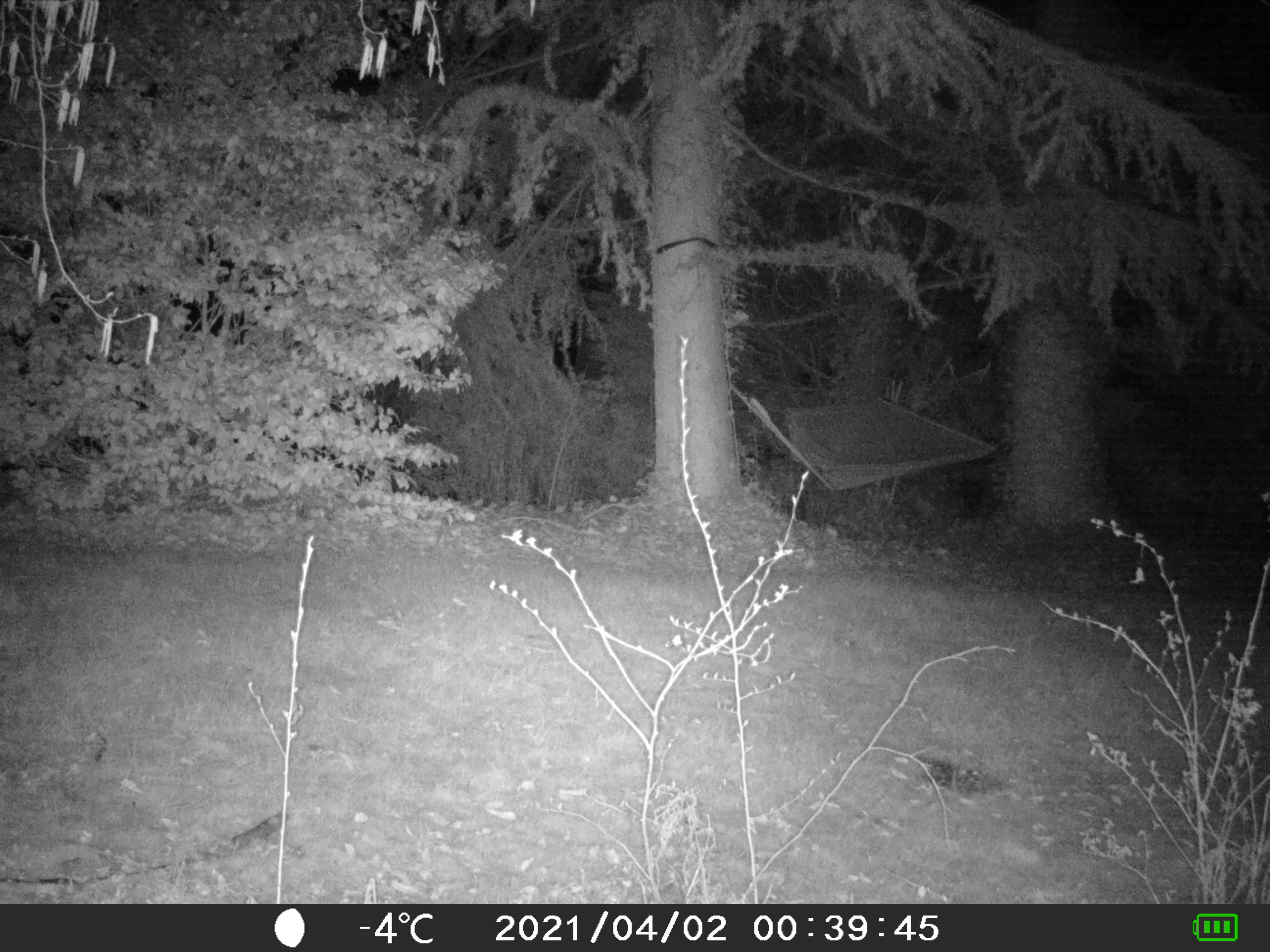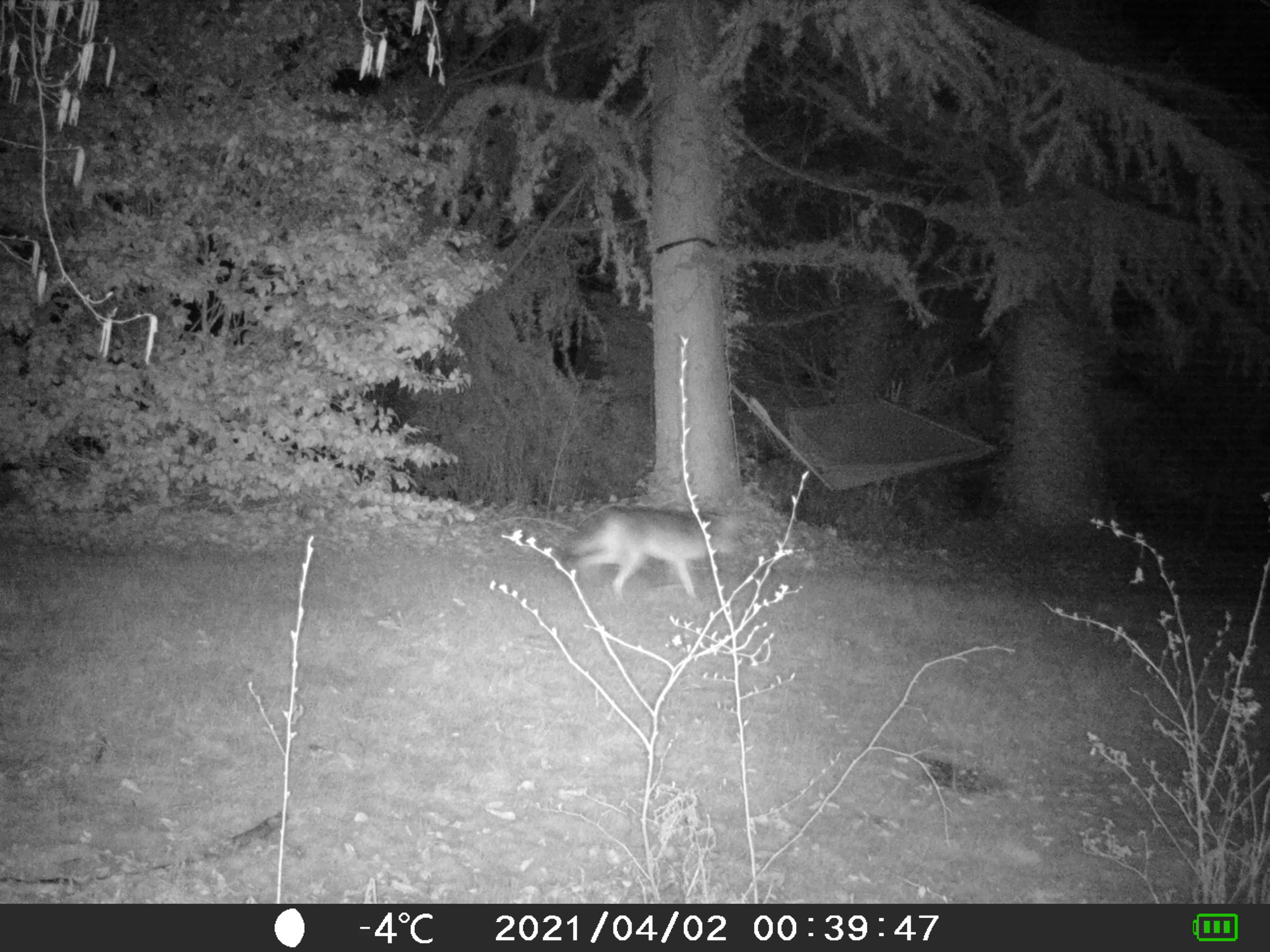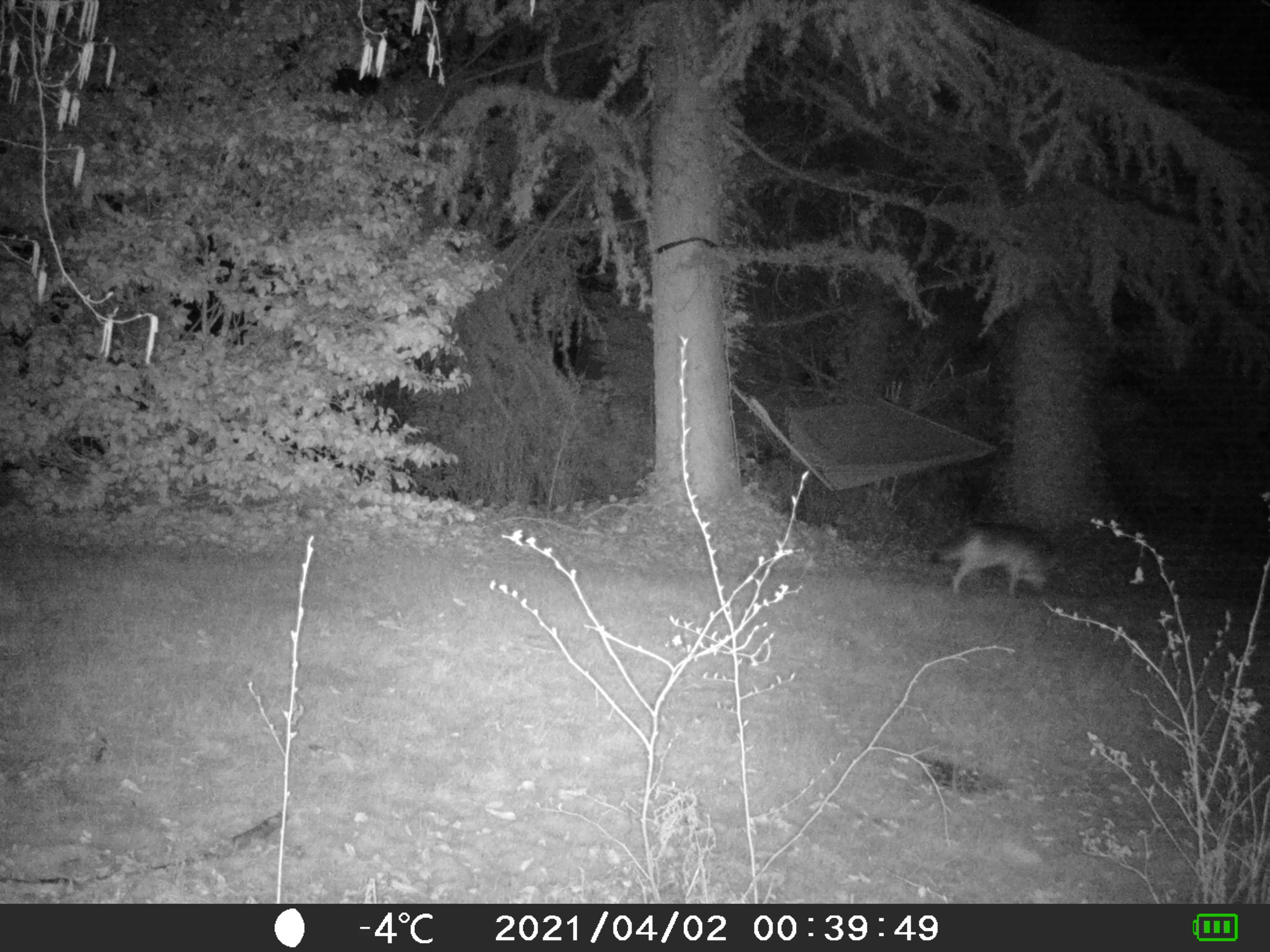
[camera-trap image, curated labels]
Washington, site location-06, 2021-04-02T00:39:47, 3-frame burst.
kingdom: Animalia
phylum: Chordata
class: Mammalia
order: Carnivora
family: Canidae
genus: Canis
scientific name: Canis latrans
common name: coyote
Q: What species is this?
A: Coyote (Canis latrans).